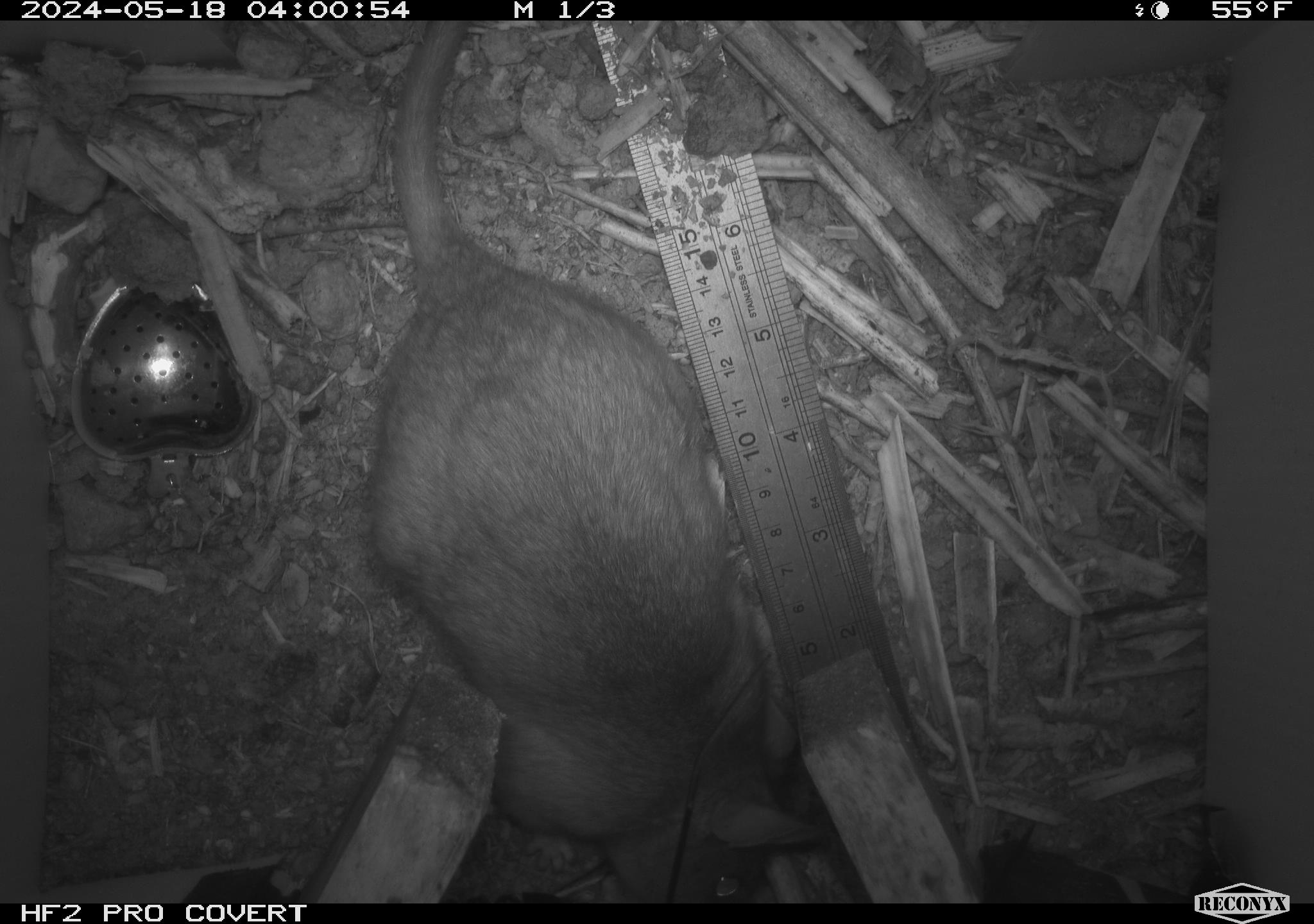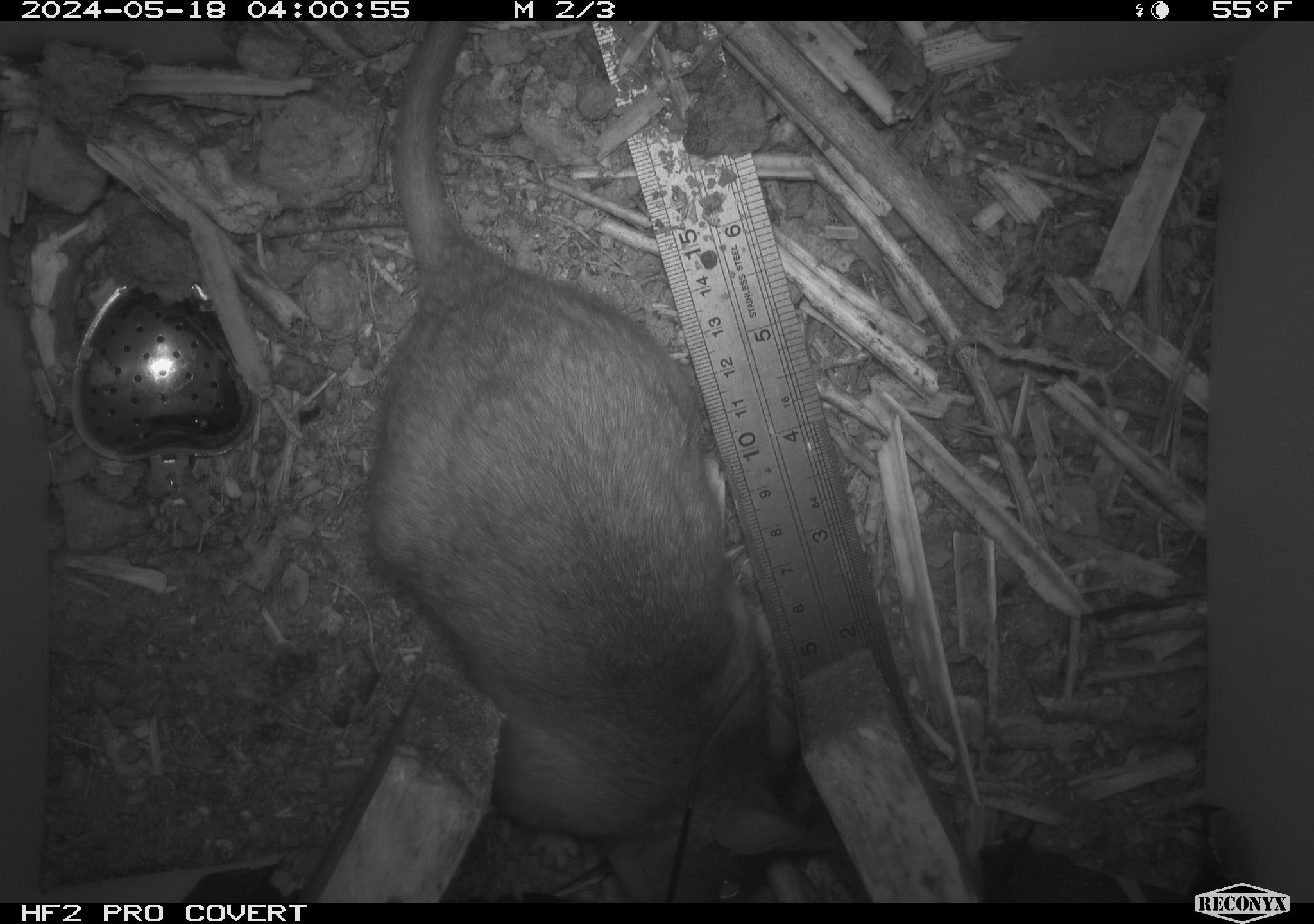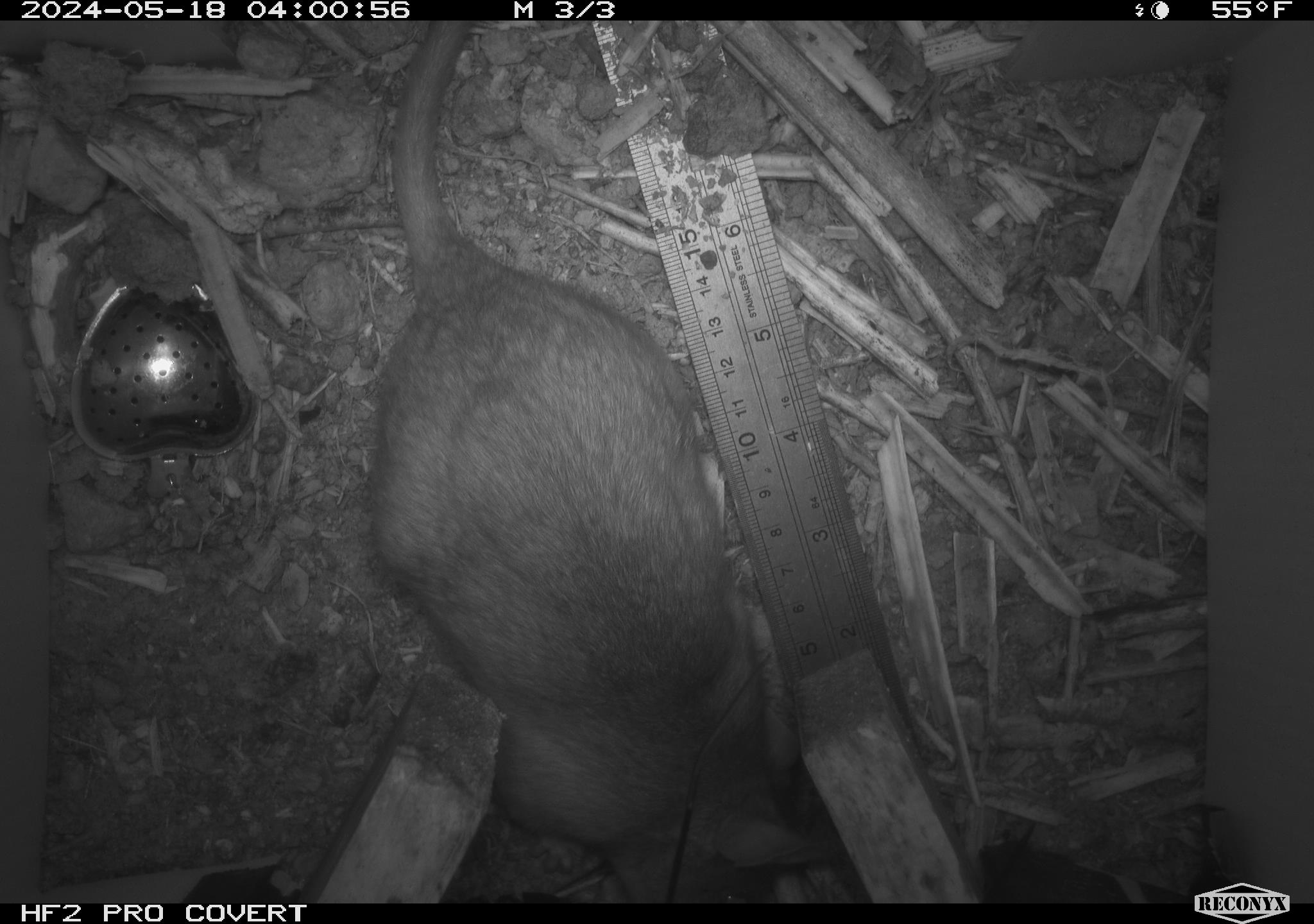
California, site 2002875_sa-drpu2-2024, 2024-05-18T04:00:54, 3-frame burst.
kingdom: Animalia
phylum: Chordata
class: Mammalia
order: Rodentia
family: Cricetidae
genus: Neotoma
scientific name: Neotoma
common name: pack rat or woodrat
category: neotoma species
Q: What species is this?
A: Neotoma species (pack rat or woodrat) (Neotoma).